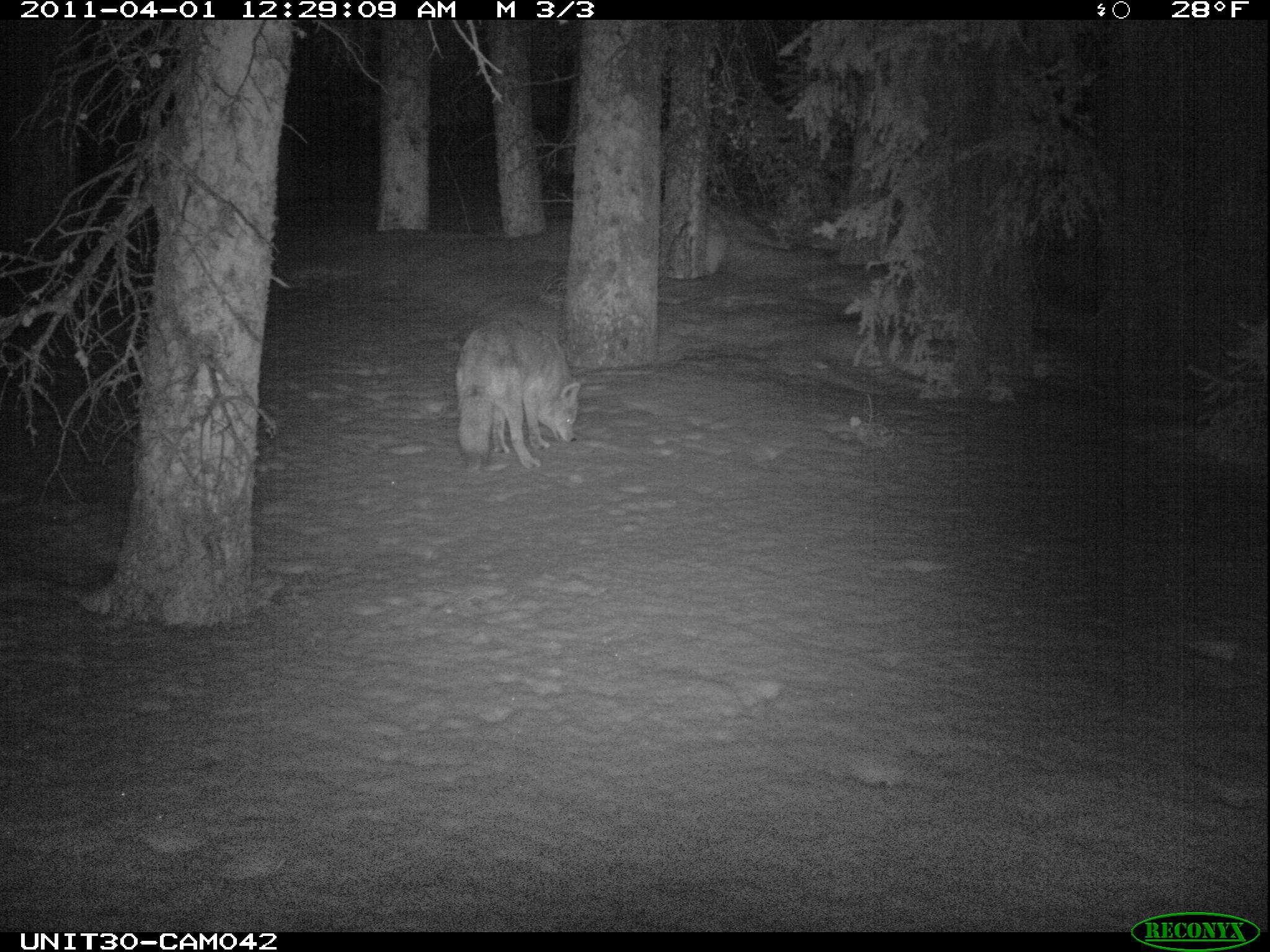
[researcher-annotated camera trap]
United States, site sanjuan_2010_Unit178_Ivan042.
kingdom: Animalia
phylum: Chordata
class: Mammalia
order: Carnivora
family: Canidae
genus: Canis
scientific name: Canis latrans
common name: coyote